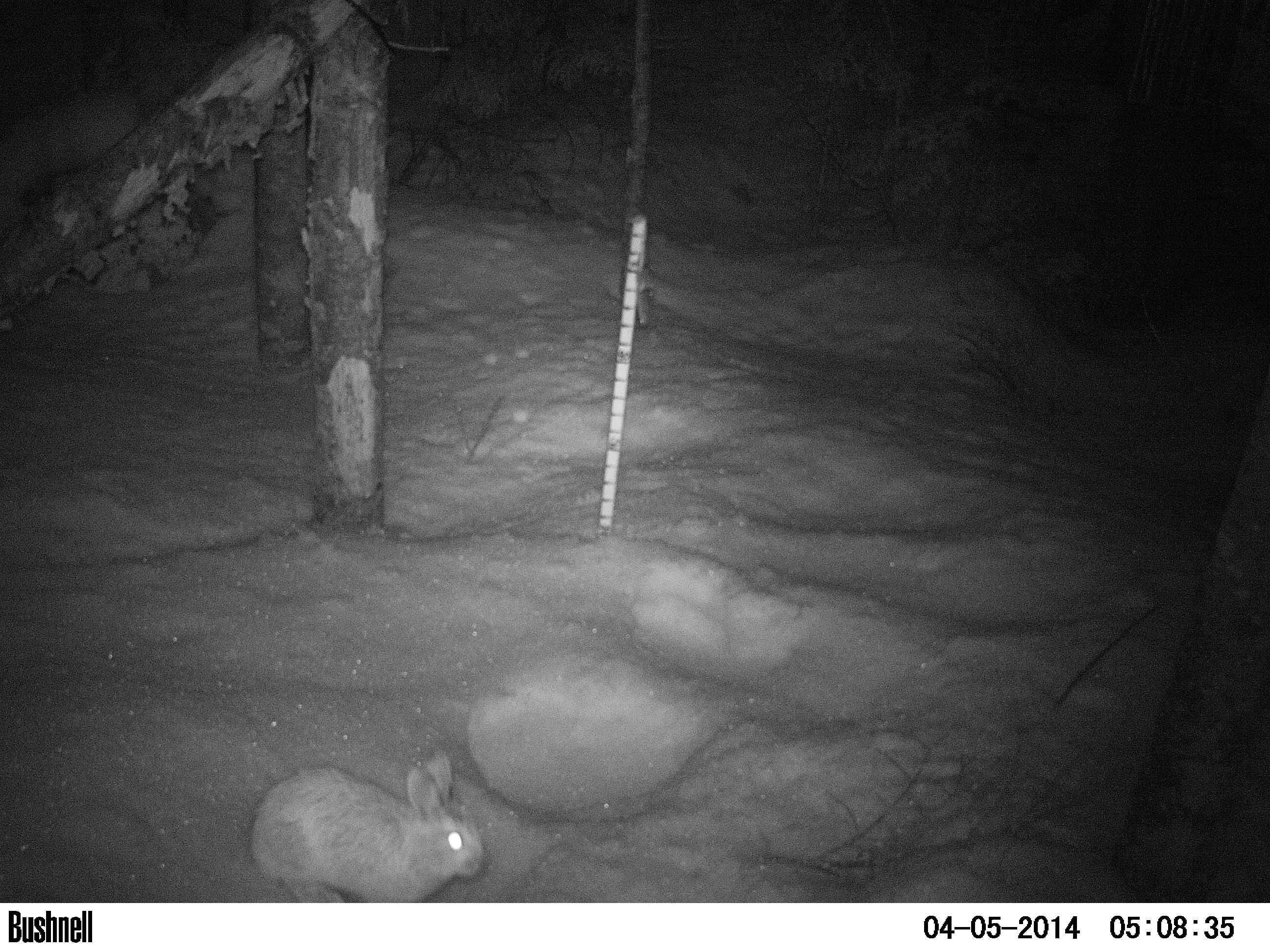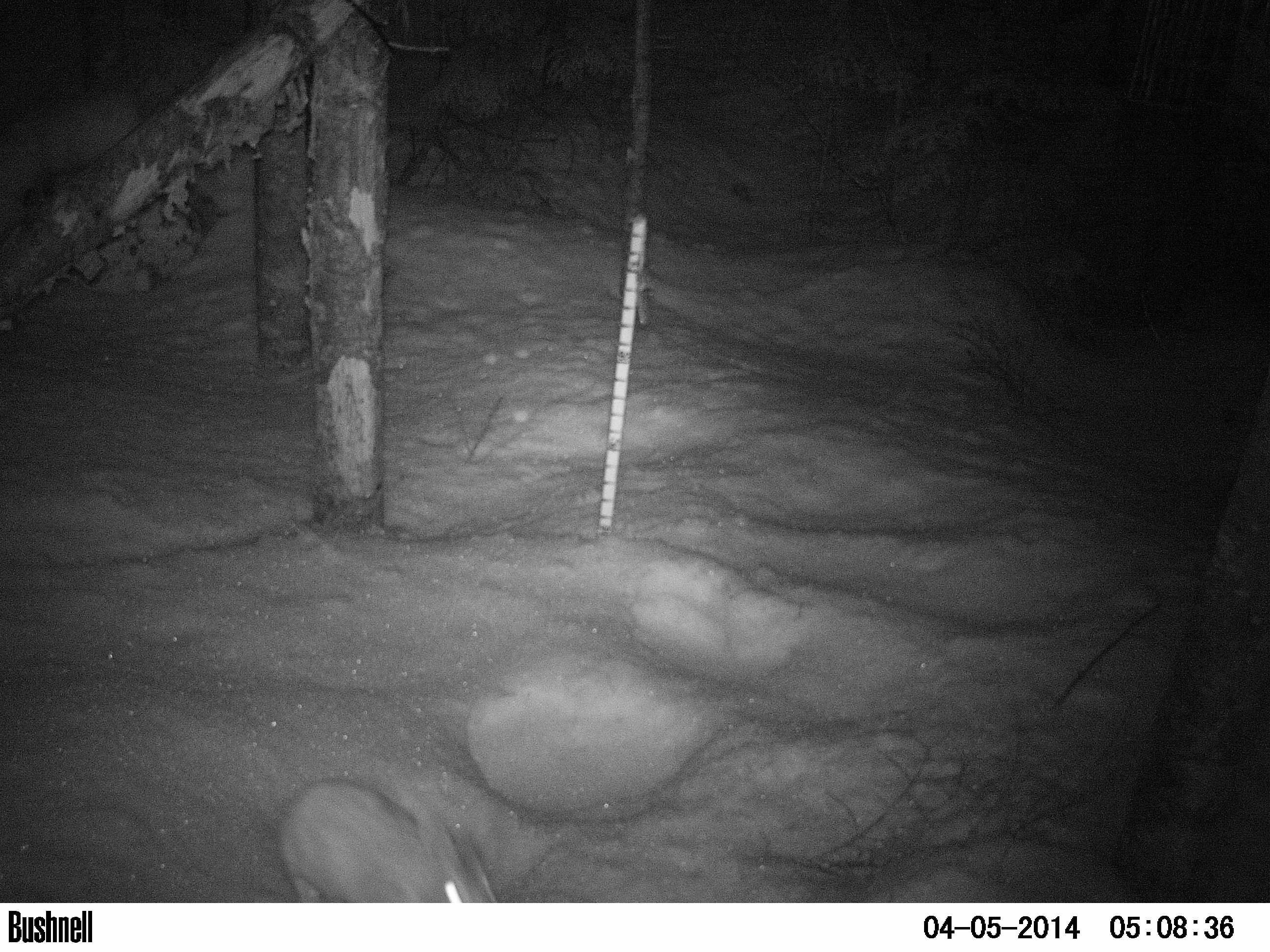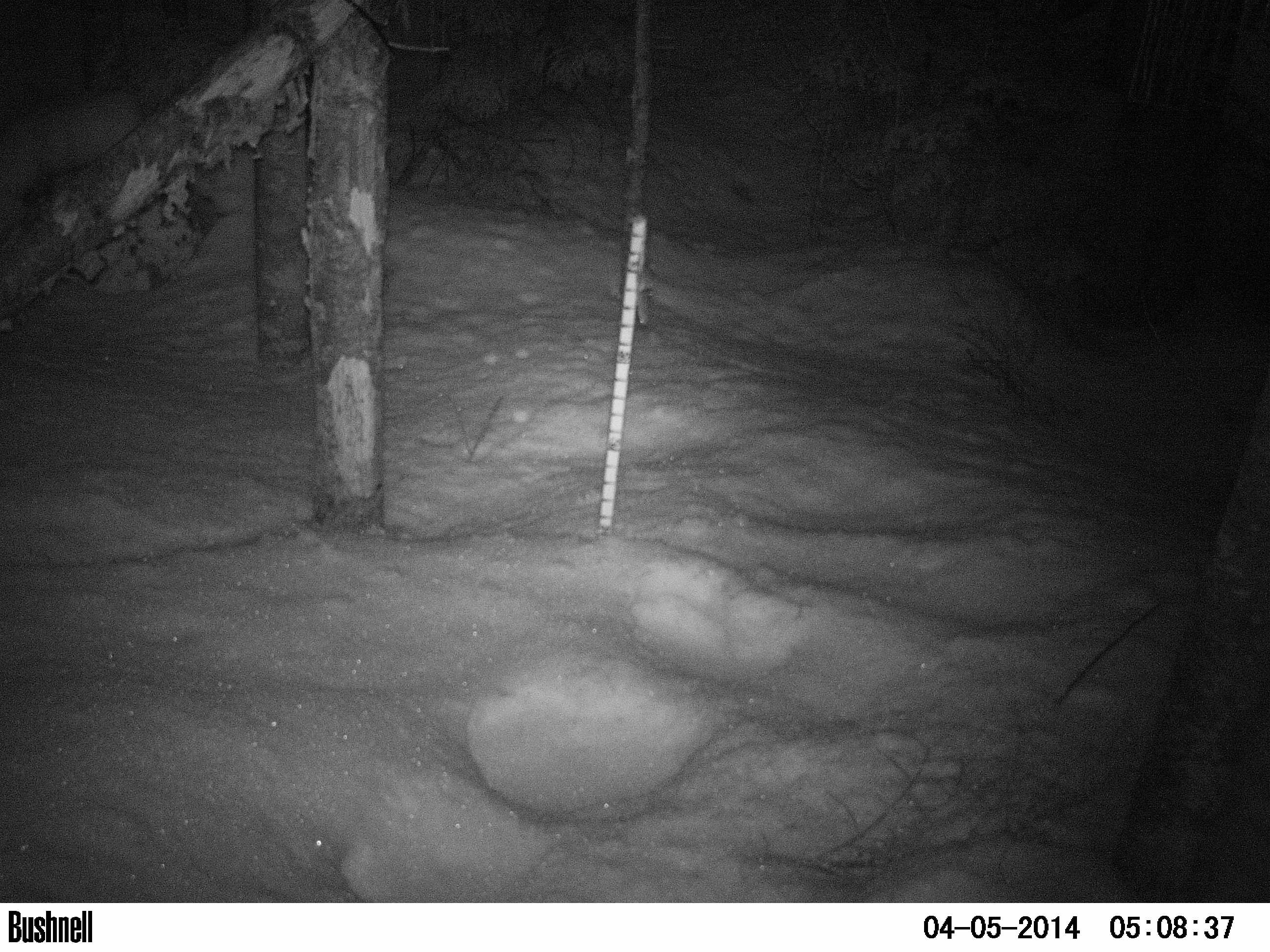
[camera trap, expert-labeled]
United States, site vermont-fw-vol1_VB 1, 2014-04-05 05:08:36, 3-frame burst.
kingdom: Animalia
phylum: Chordata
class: Mammalia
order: Lagomorpha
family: Leporidae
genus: Lepus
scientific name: Lepus americanus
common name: snowshoe hare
Snowshoe hare (Lepus americanus).